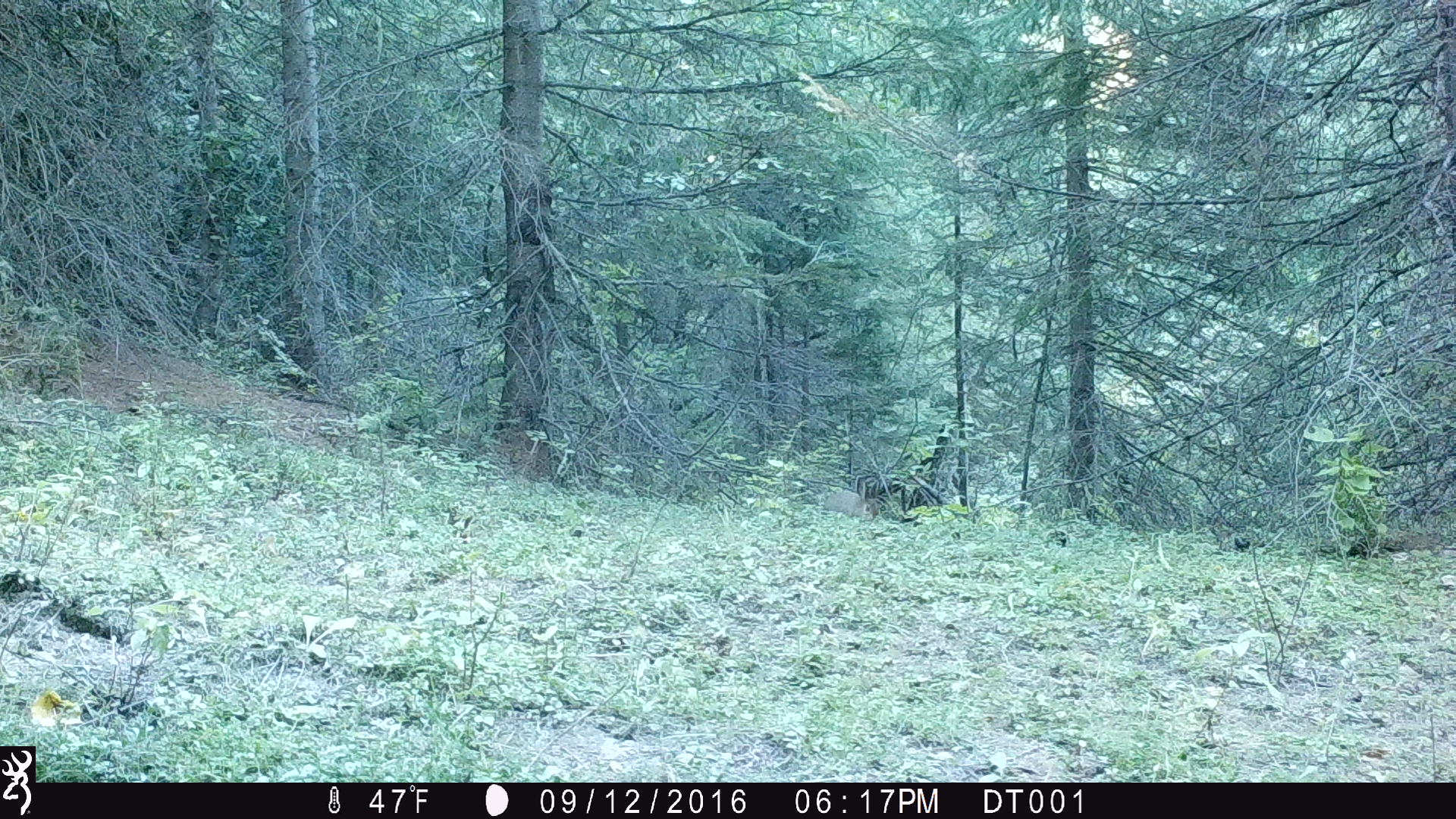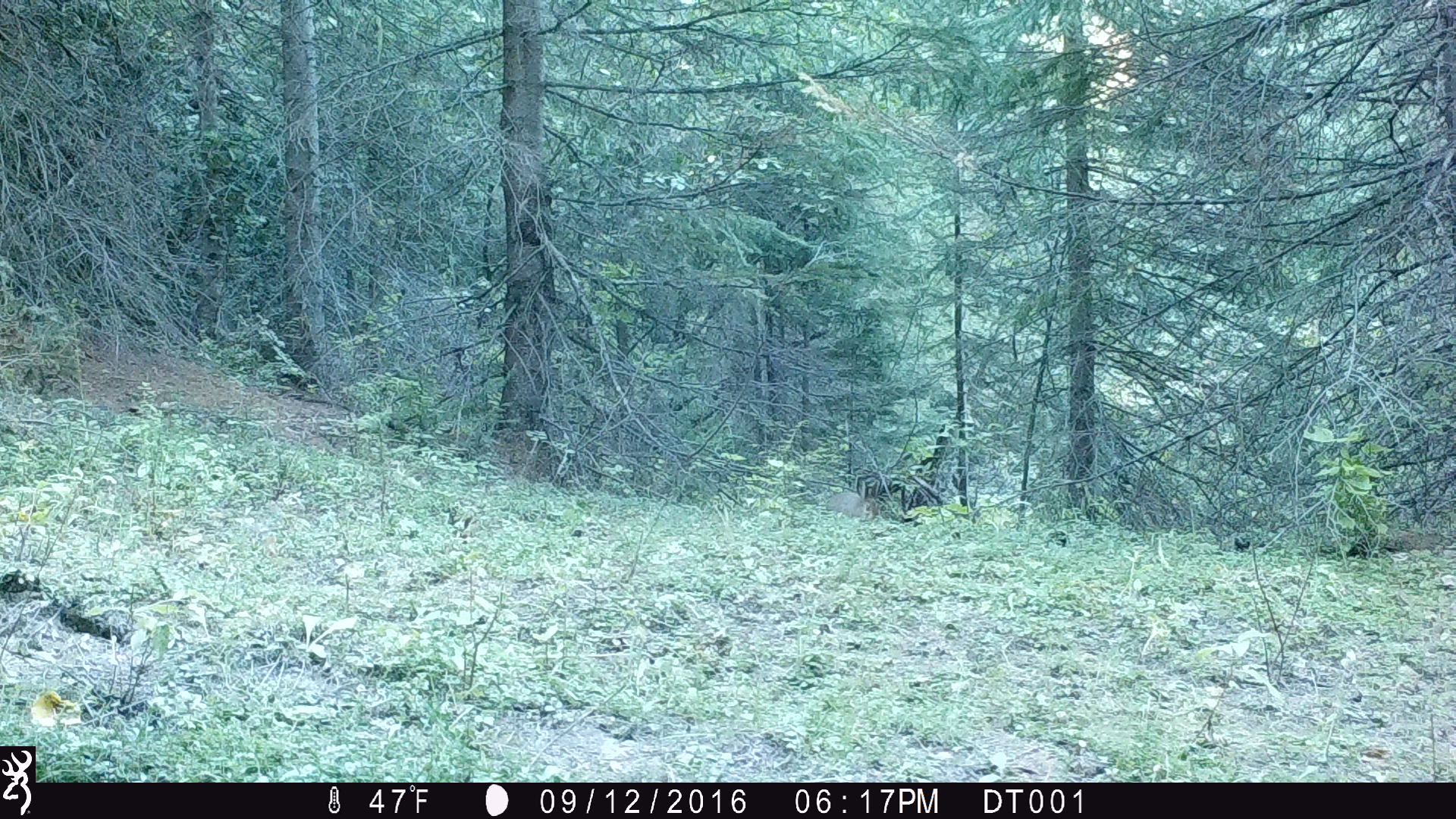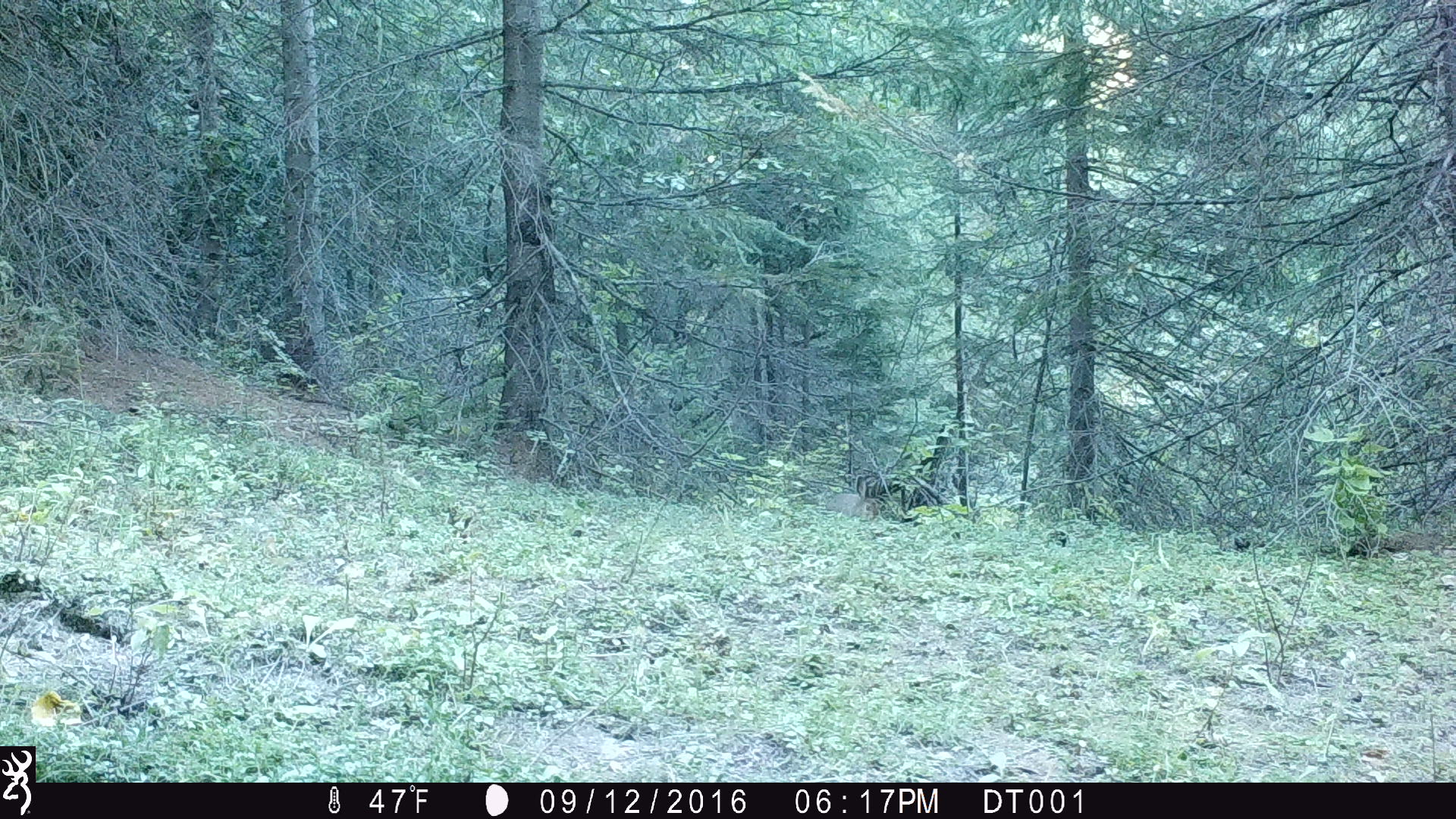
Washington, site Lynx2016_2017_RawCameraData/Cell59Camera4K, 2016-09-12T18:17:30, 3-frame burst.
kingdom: Animalia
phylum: Chordata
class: Mammalia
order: Lagomorpha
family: Leporidae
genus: Lepus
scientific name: Lepus americanus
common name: snowshoe hare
Lepus americanus (snowshoe hare). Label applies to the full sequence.